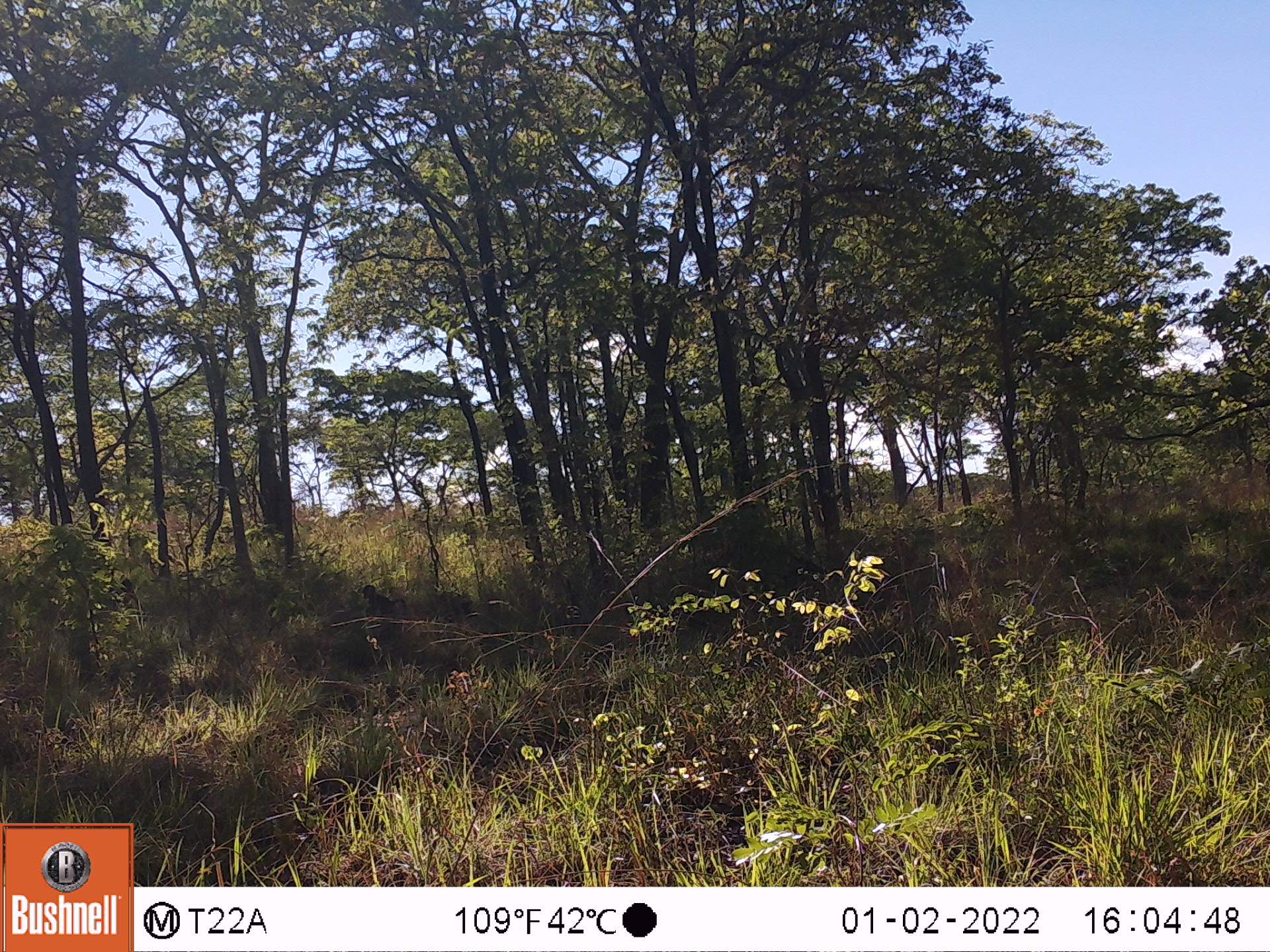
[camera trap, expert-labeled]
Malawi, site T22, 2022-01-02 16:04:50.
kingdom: Animalia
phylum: Chordata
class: Mammalia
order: Primates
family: Cercopithecidae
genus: Papio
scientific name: Papio cynocephalus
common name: yellow baboon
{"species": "yellow baboon (Papio cynocephalus)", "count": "1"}